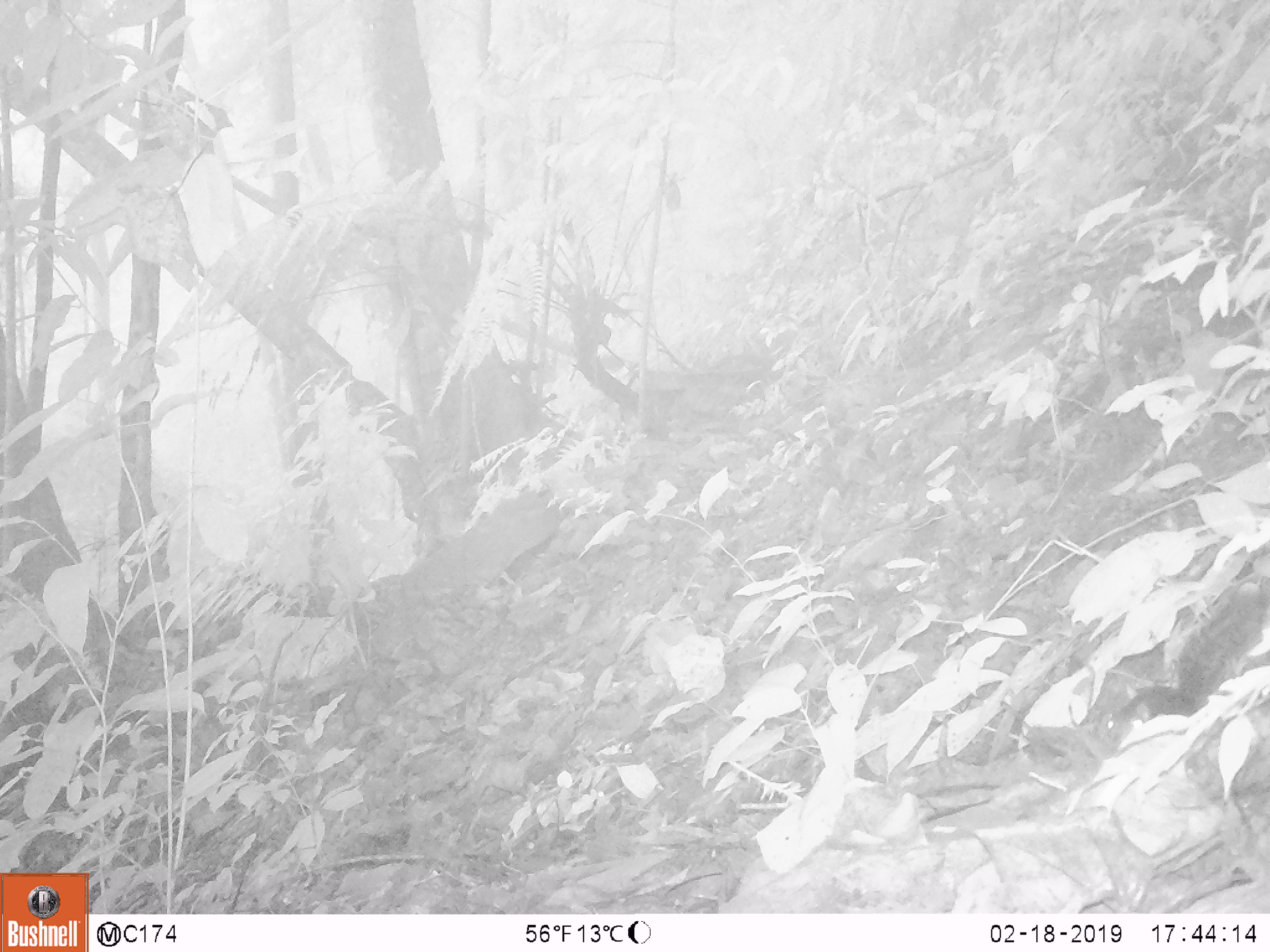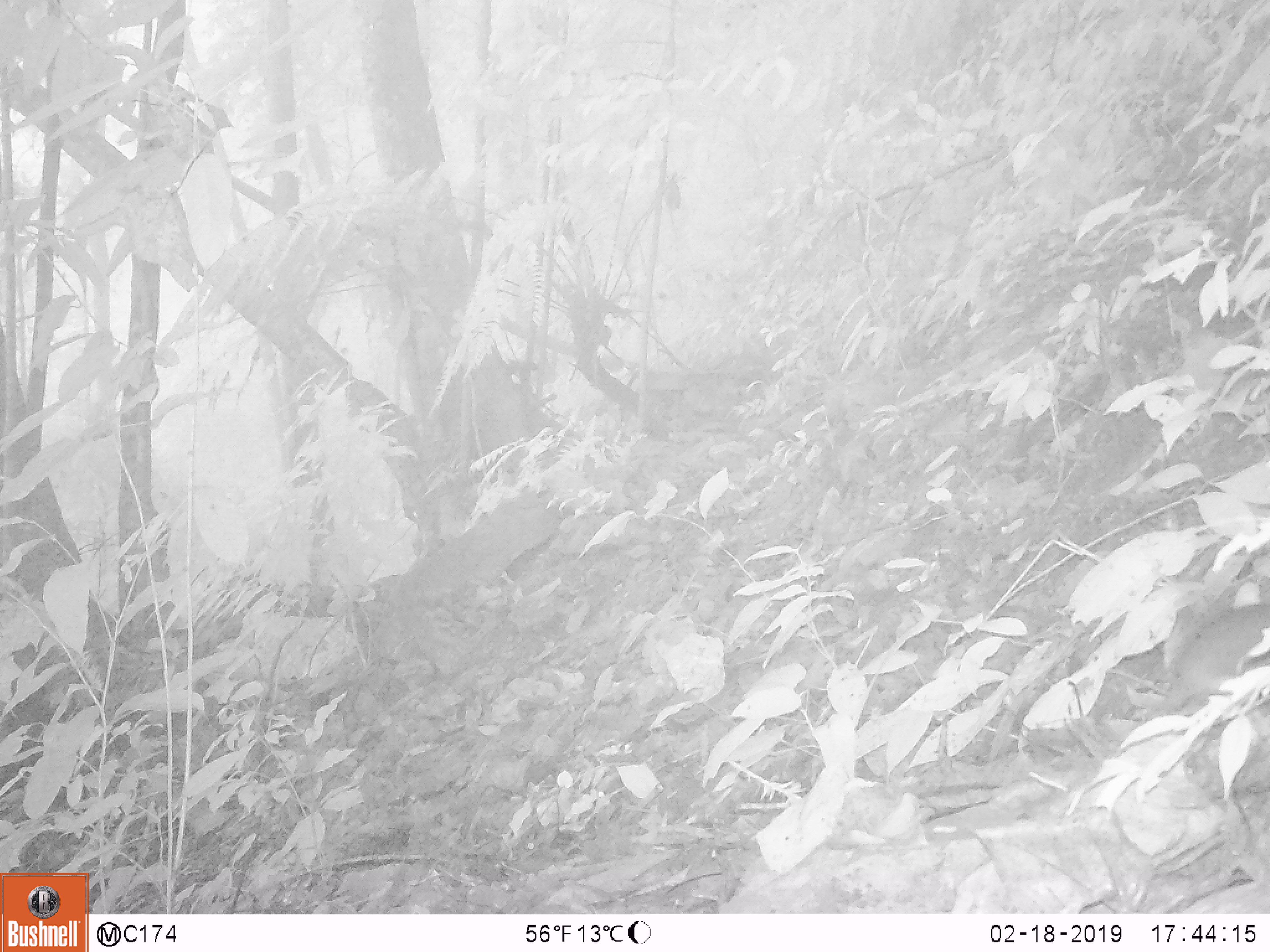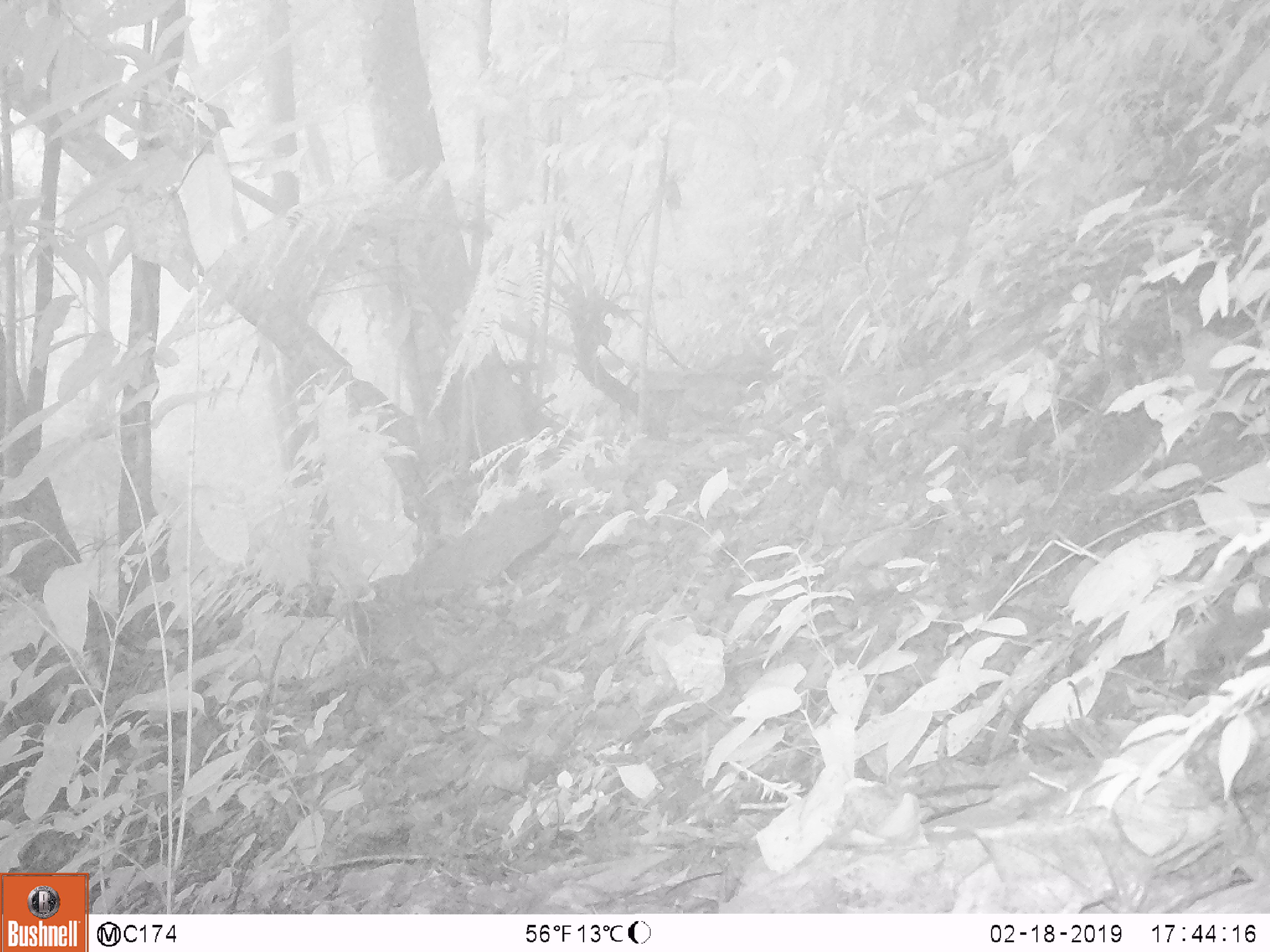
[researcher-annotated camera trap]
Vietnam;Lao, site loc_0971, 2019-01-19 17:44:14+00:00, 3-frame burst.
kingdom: Animalia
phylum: Chordata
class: Mammalia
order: Rodentia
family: Sciuridae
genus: Dremomys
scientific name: Dremomys rufigenis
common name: red-cheeked squirrel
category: red cheeked squirrel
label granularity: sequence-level